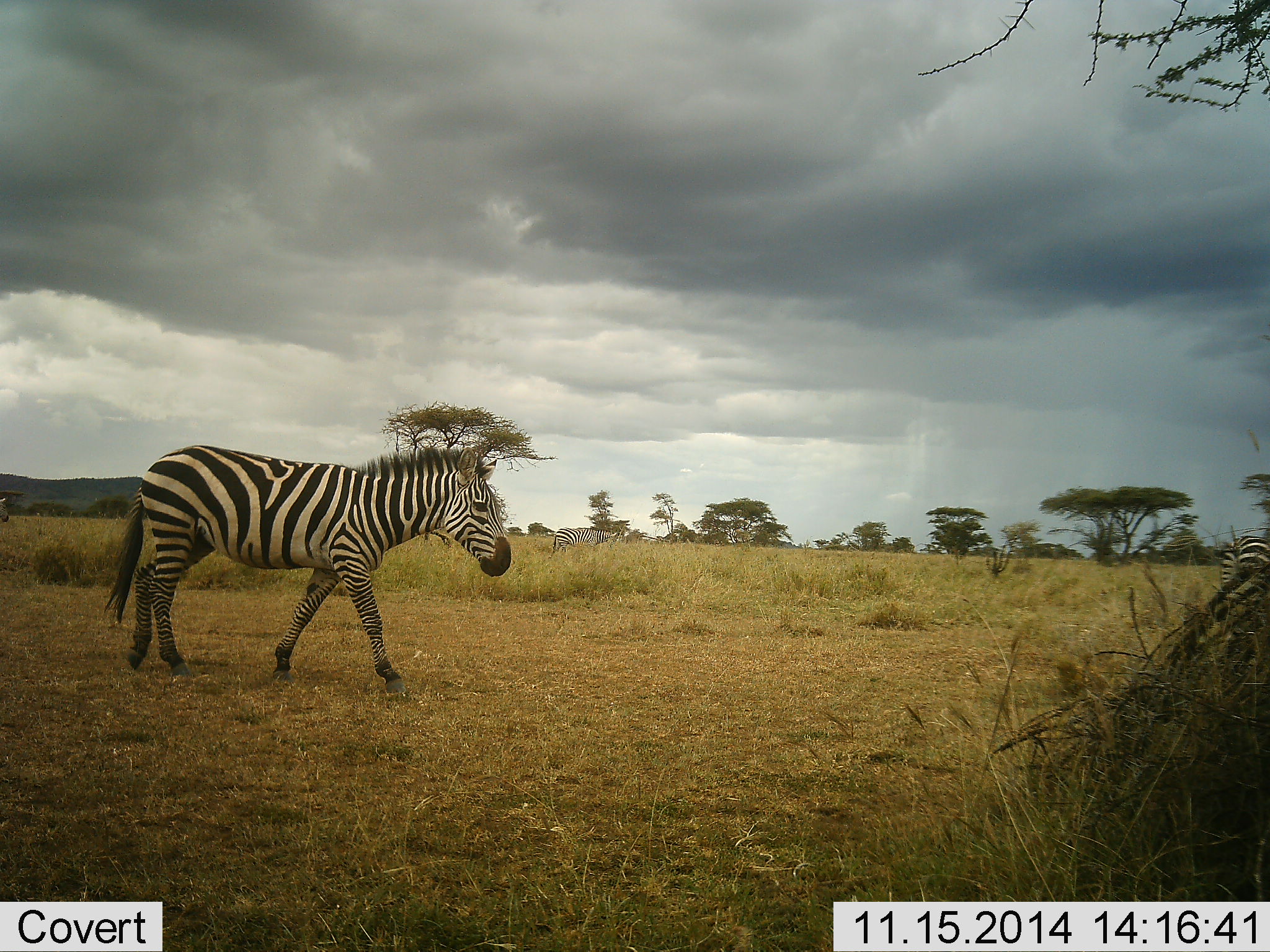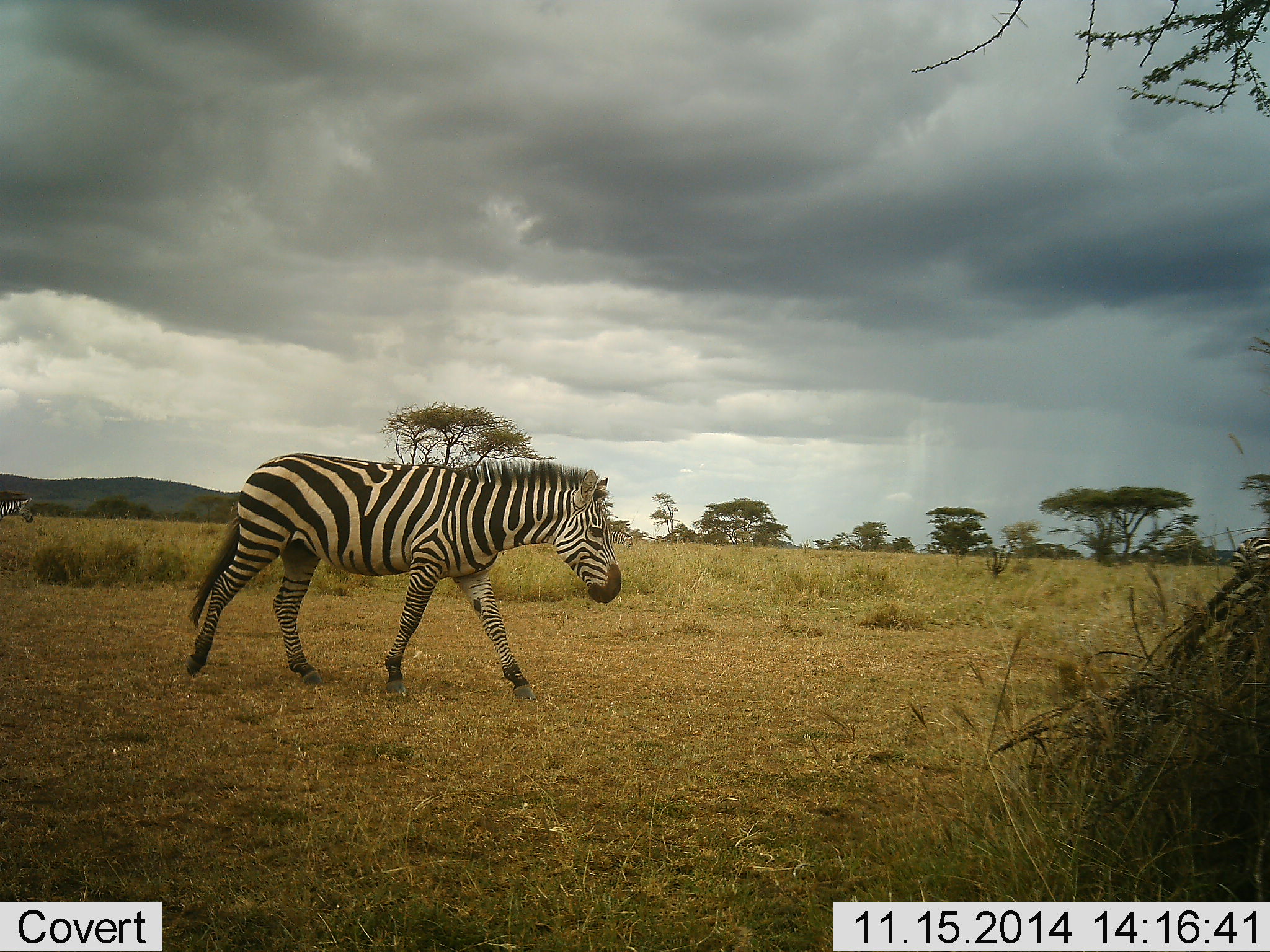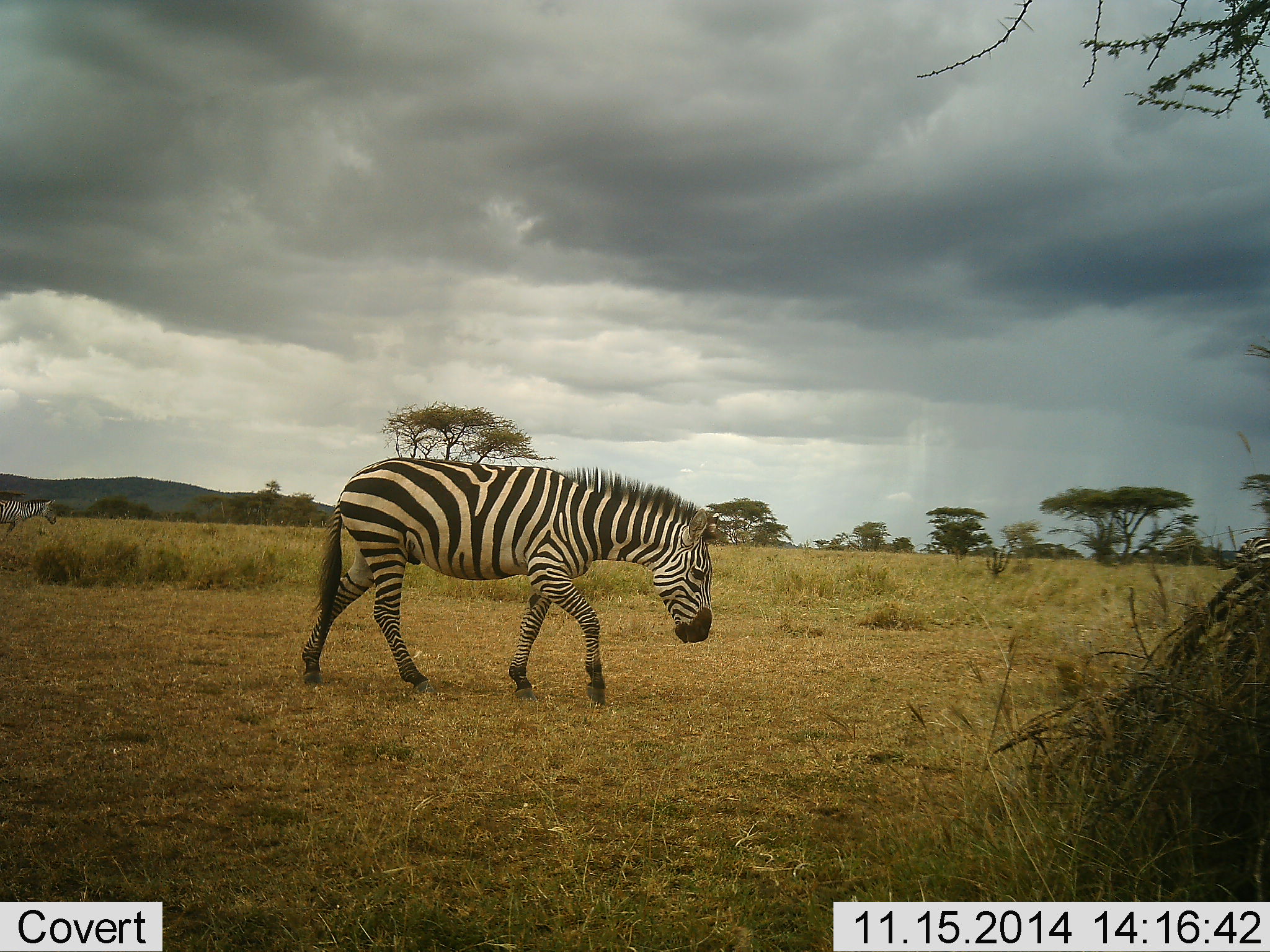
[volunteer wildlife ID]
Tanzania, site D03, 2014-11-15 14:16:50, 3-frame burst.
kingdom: Animalia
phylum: Chordata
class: Mammalia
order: Perissodactyla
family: Equidae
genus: Equus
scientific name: Equus quagga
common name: plains zebra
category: zebra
Zebra (plains zebra) (Equus quagga), count 2. Behavior (volunteer vote fractions): standing 10%, resting 0%, moving 100%, interacting 0%. Young present (vote fraction): 0%. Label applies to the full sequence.